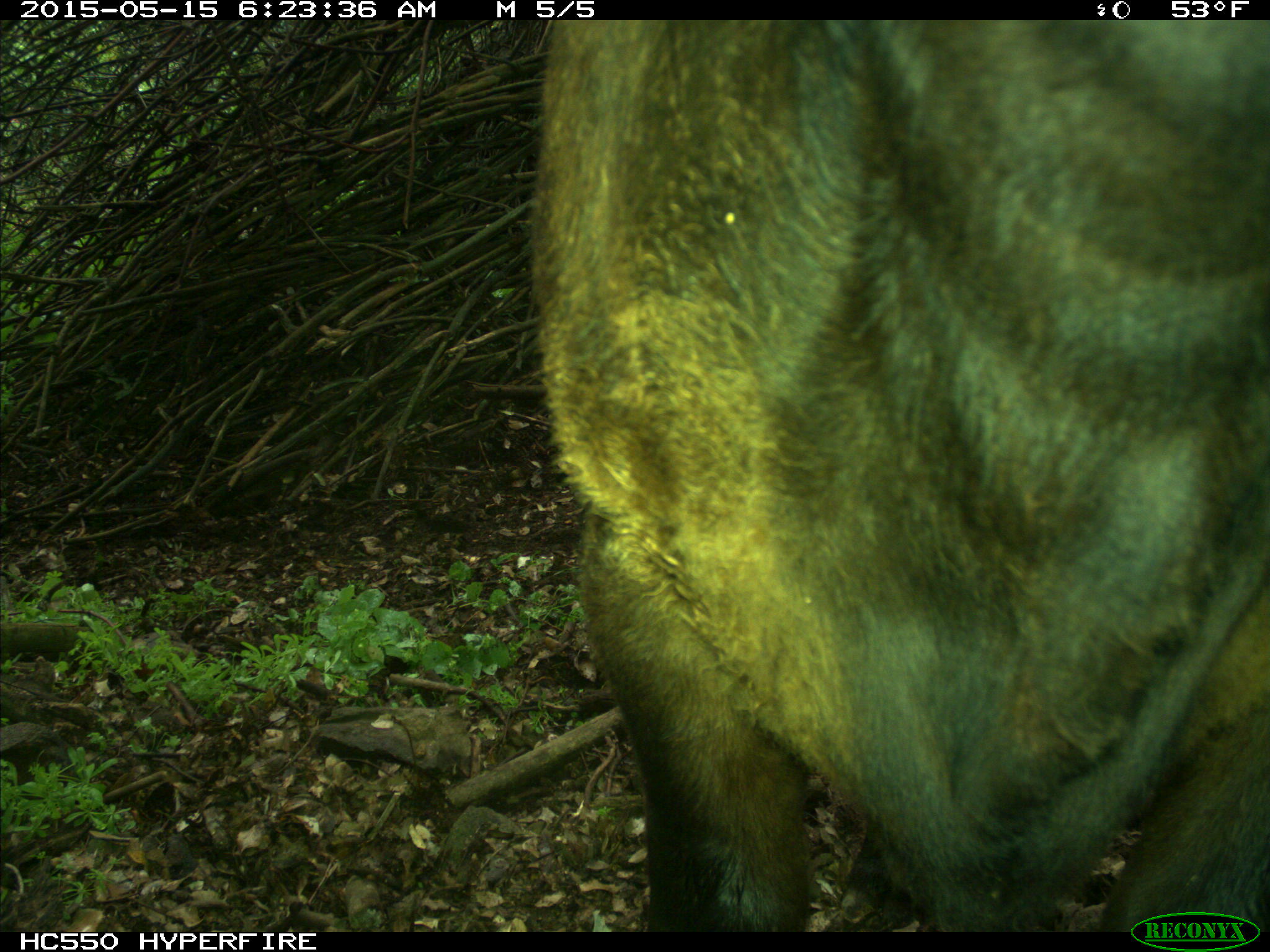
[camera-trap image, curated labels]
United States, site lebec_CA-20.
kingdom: Animalia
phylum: Chordata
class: Mammalia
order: Artiodactyla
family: Bovidae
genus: Bos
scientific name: Bos taurus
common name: domestic cow